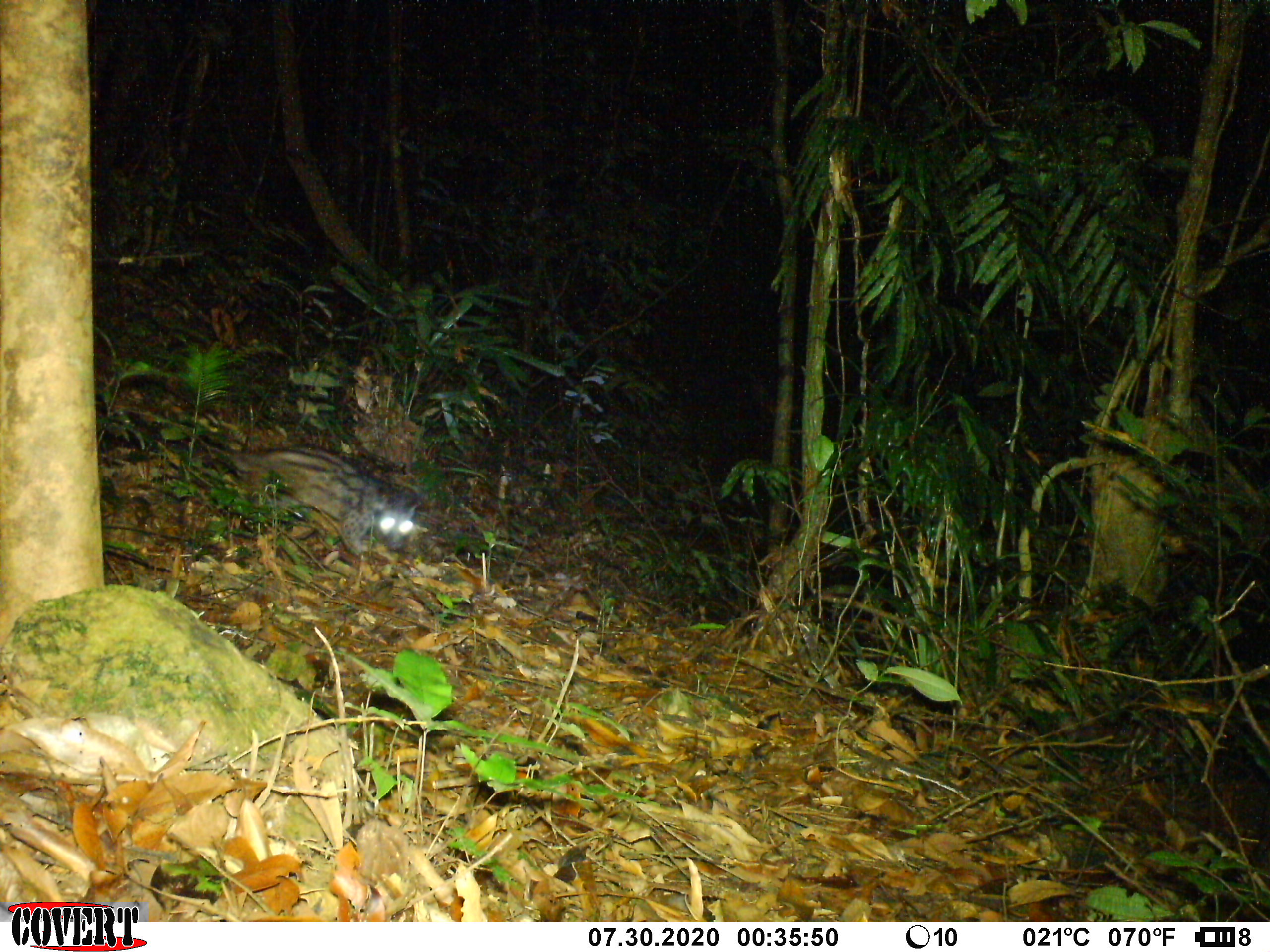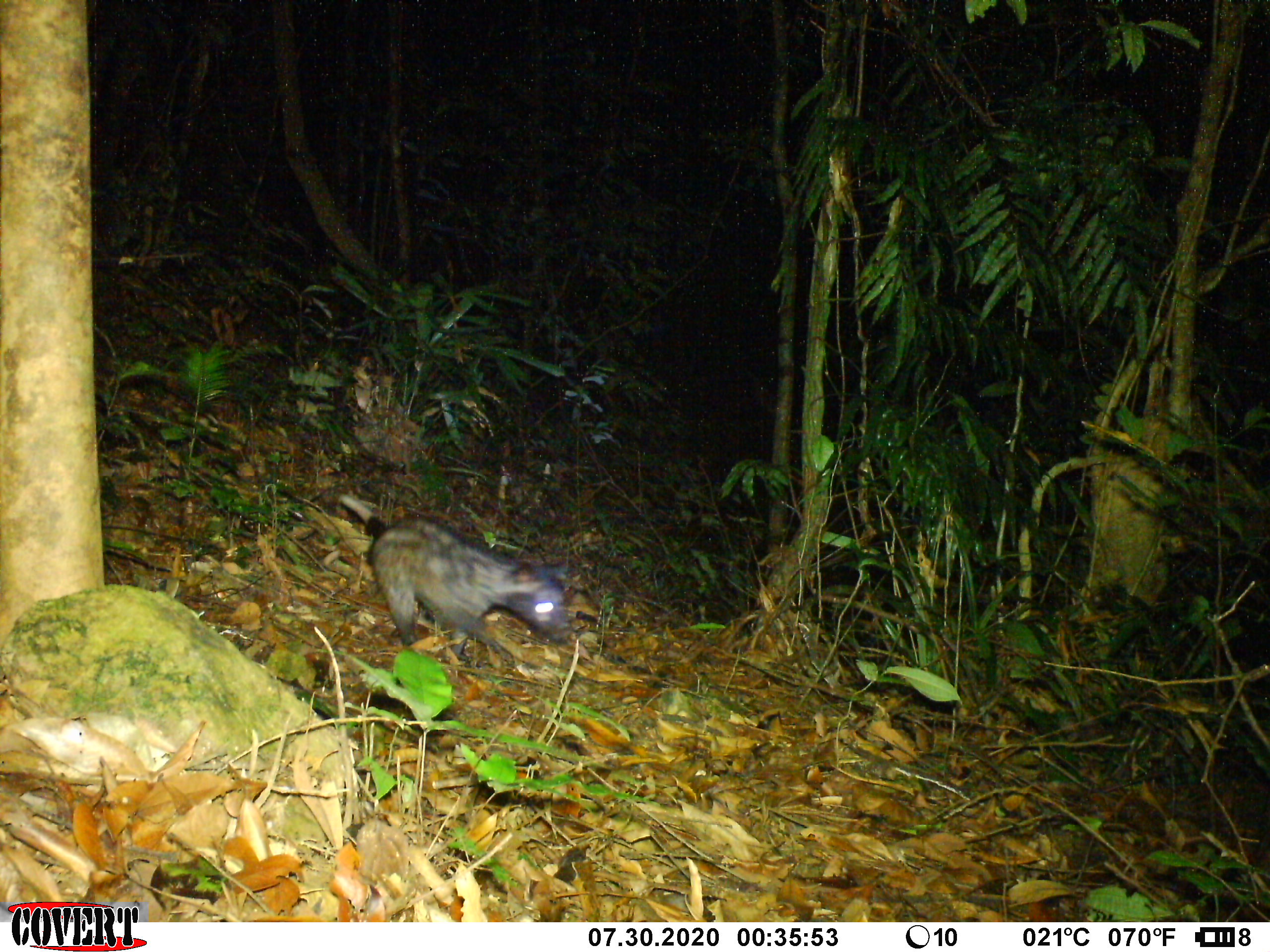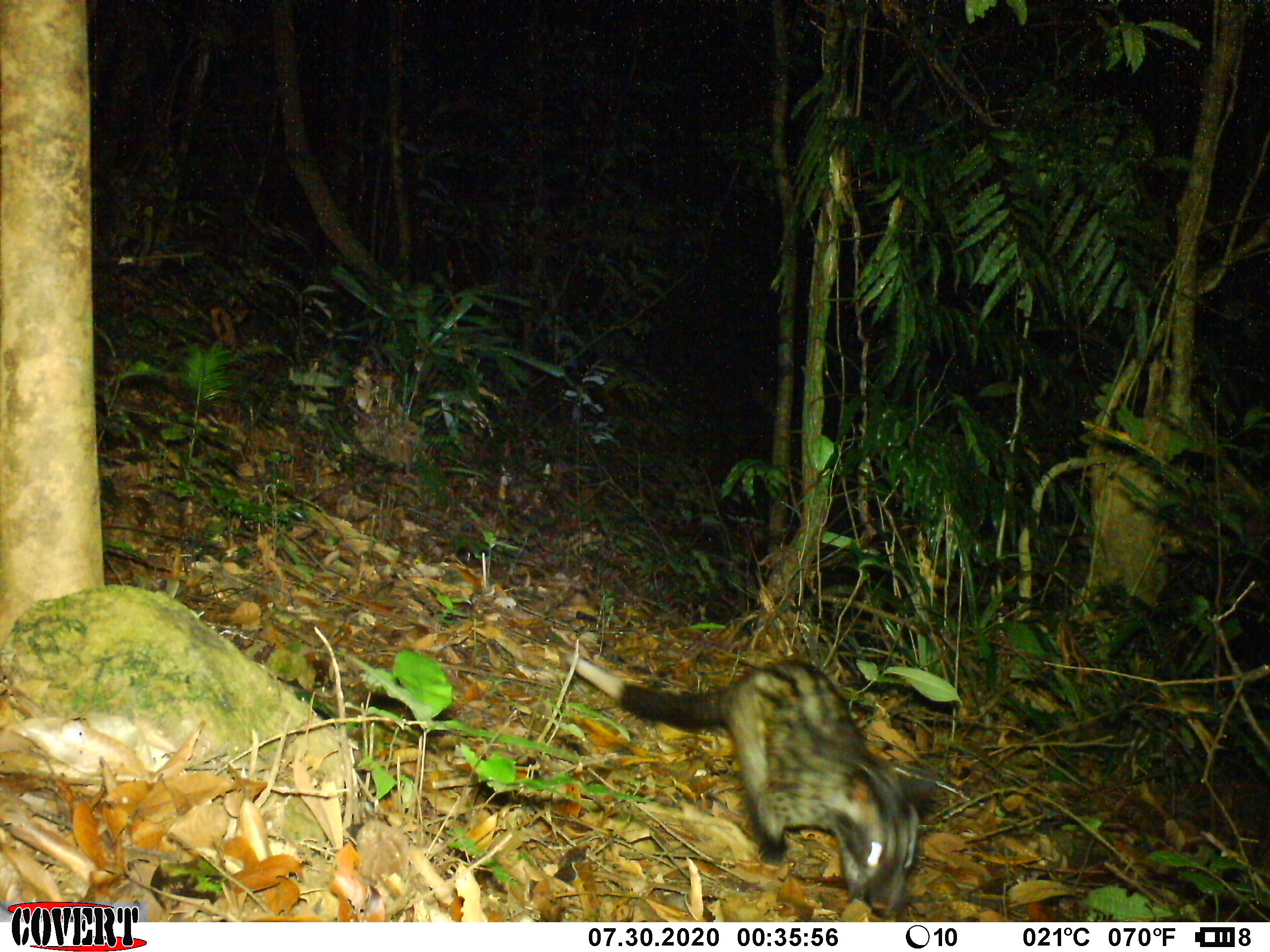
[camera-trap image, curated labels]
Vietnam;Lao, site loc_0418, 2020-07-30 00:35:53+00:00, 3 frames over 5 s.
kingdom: Animalia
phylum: Chordata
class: Mammalia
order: Carnivora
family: Viverridae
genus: Paradoxurus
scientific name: Paradoxurus hermaphroditus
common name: common palm civet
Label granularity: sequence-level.